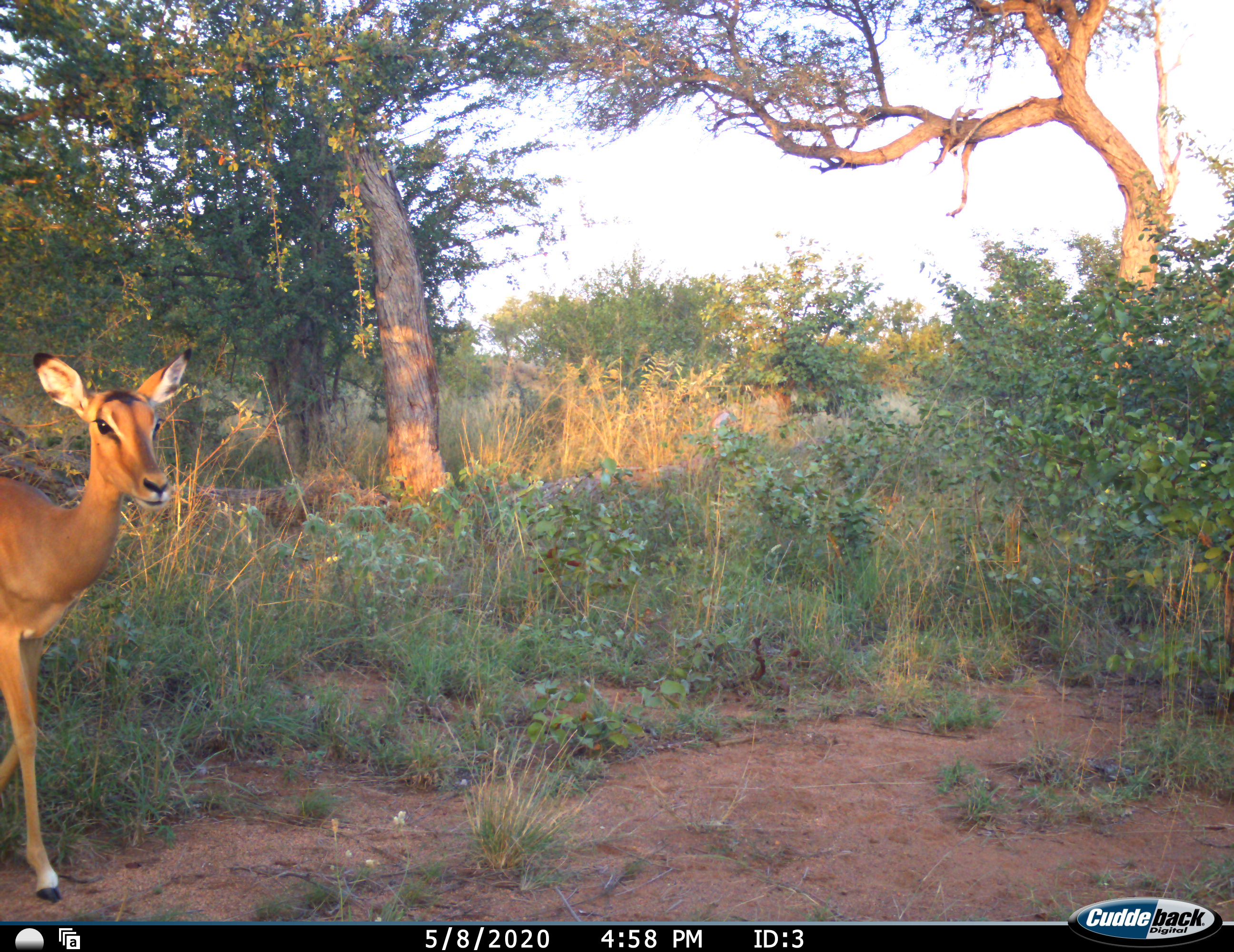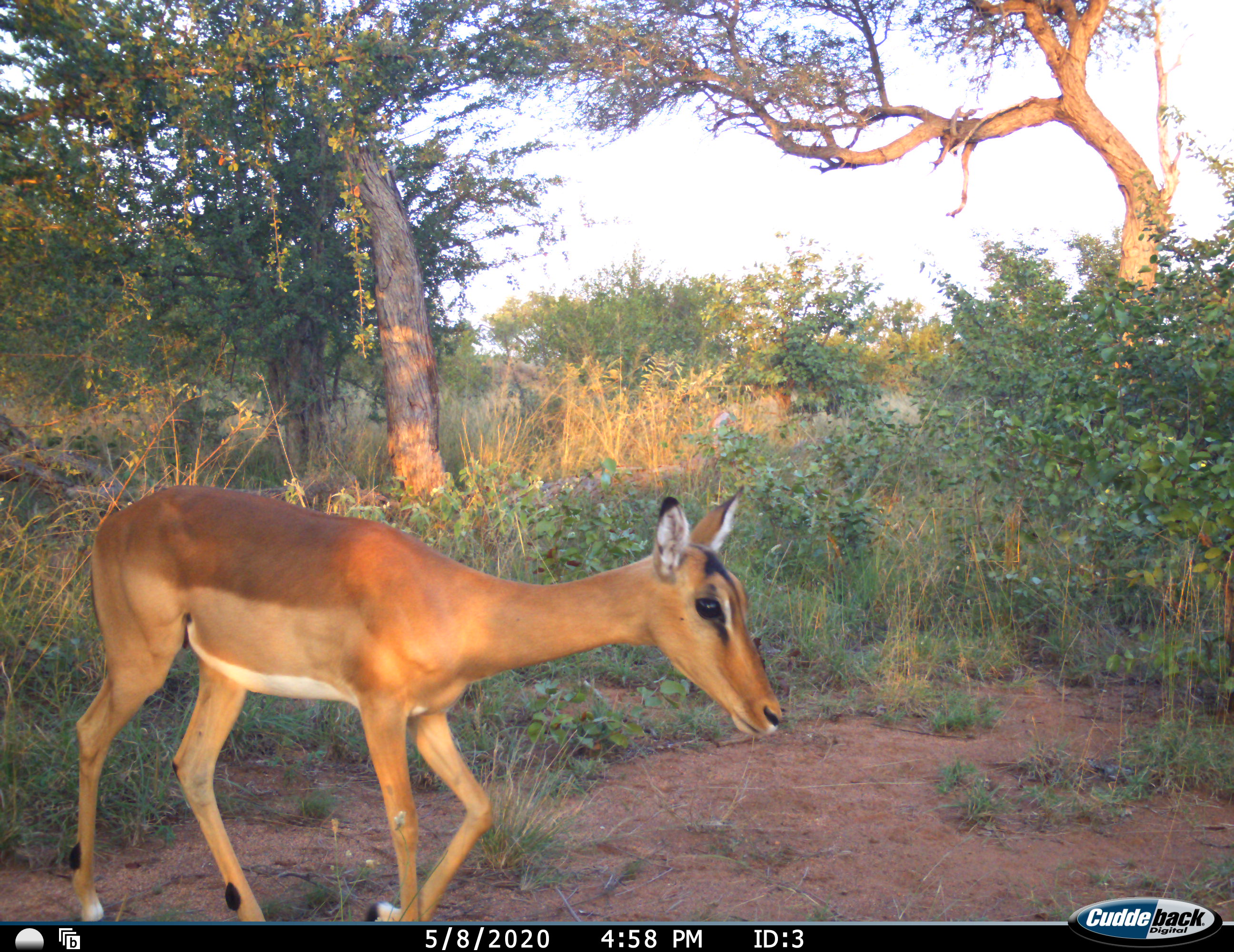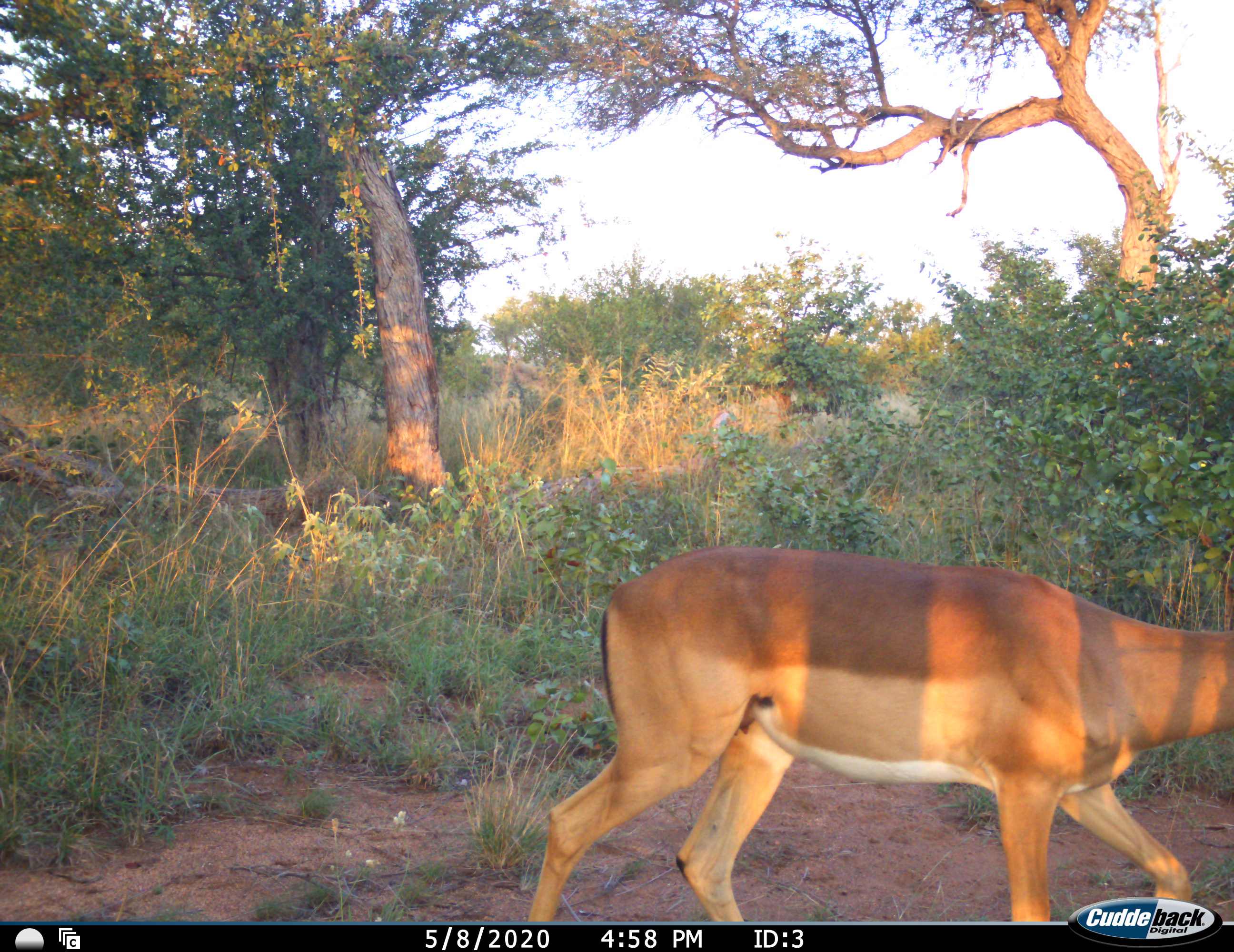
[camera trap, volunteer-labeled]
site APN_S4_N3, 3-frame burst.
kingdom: Animalia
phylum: Chordata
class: Mammalia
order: Artiodactyla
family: Bovidae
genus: Aepyceros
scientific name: Aepyceros melampus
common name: impala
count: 1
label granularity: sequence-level